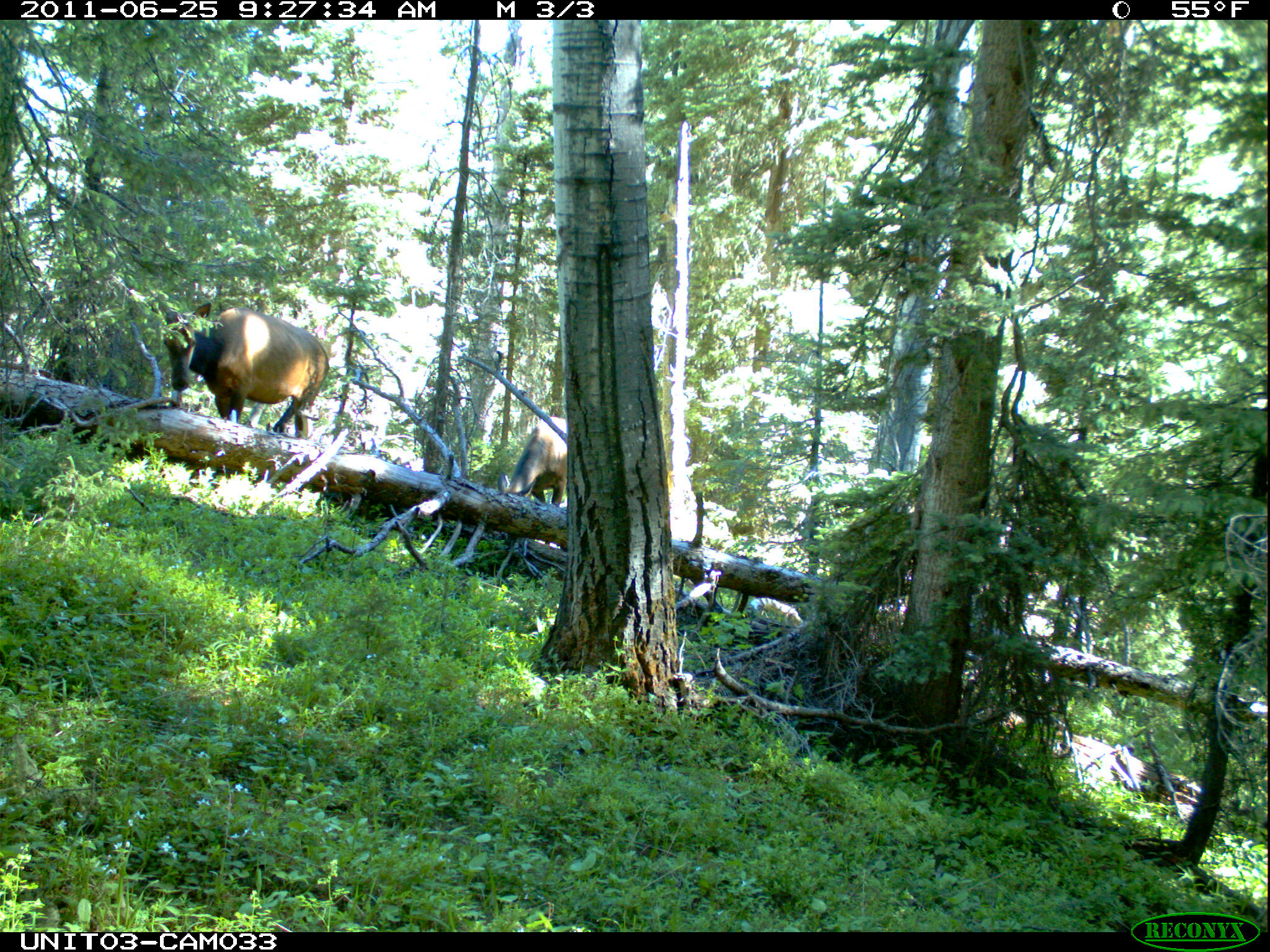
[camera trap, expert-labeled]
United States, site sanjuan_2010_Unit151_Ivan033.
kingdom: Animalia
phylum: Chordata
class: Mammalia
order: Artiodactyla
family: Cervidae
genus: Cervus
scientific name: Cervus elaphus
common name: red deer